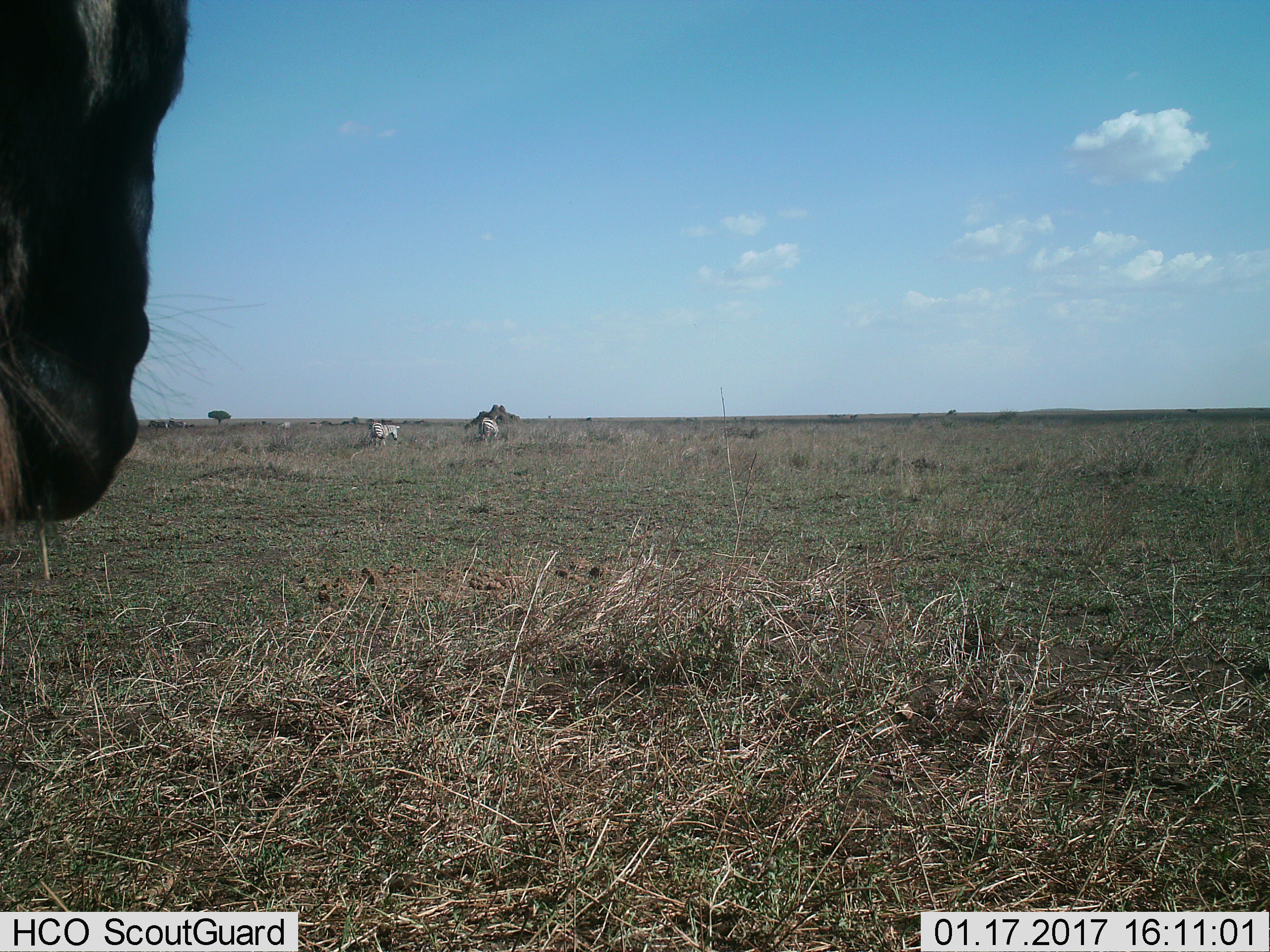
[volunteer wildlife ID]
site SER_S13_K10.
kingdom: Animalia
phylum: Chordata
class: Mammalia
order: Perissodactyla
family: Equidae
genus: Equus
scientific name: Equus quagga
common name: plains zebra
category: zebraplains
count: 3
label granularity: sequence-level